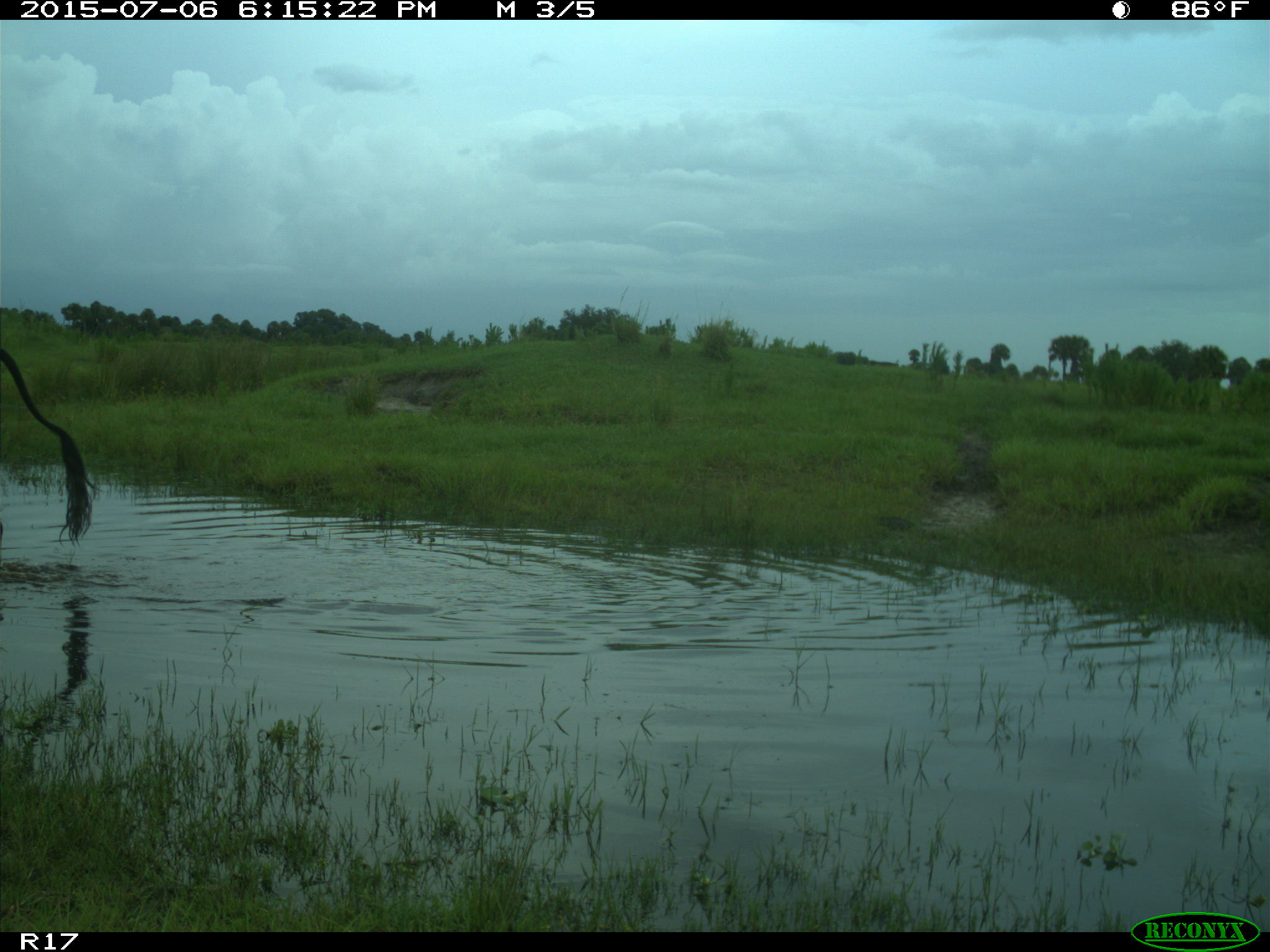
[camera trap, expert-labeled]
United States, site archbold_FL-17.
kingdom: Animalia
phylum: Chordata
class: Mammalia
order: Artiodactyla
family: Bovidae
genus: Bos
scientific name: Bos taurus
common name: domestic cow